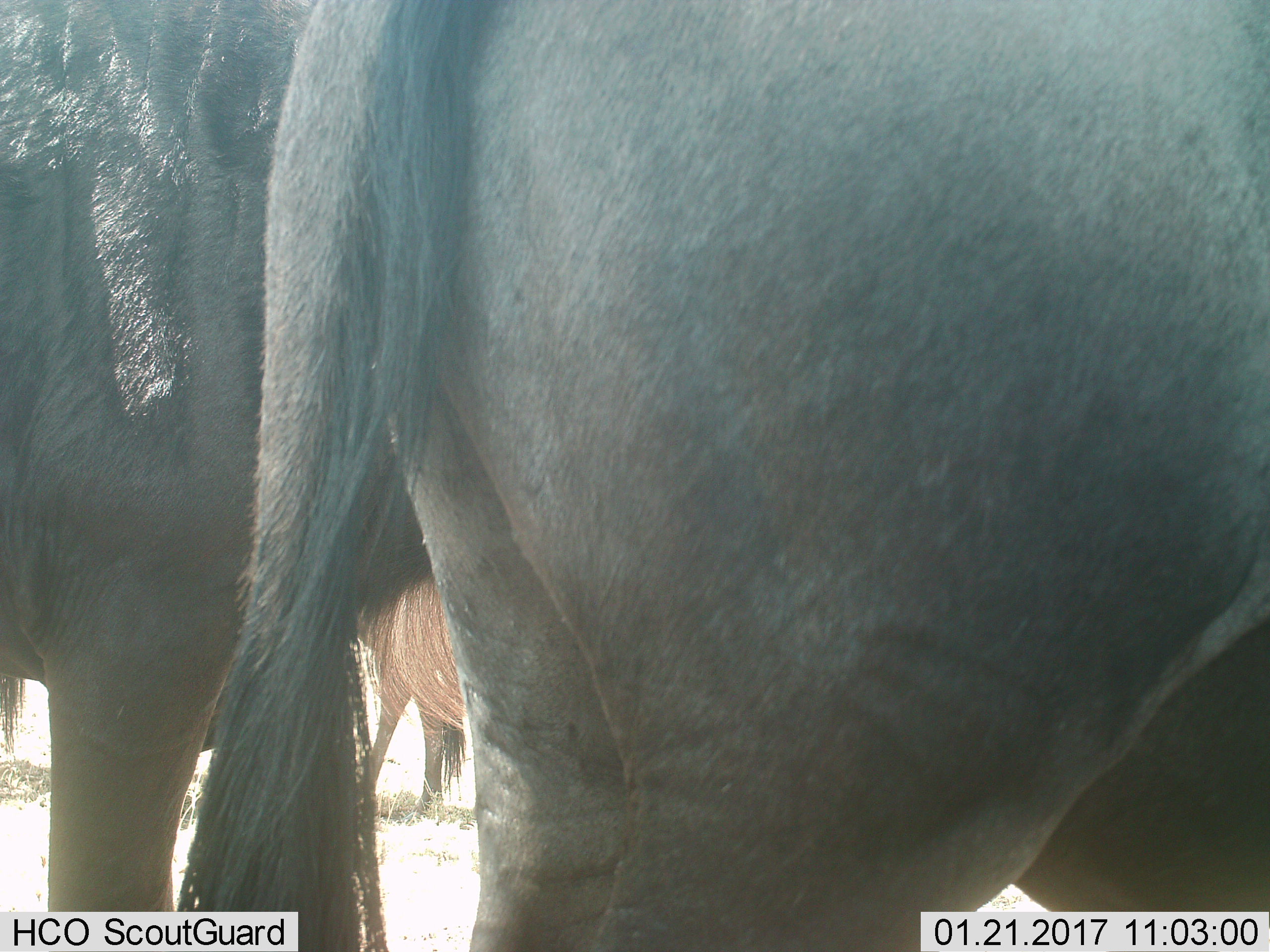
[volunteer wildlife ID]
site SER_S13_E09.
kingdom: Animalia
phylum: Chordata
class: Mammalia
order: Artiodactyla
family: Bovidae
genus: Connochaetes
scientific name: Connochaetes taurinus taurinus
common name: blue wildebeest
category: wildebeestblue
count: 3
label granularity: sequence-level